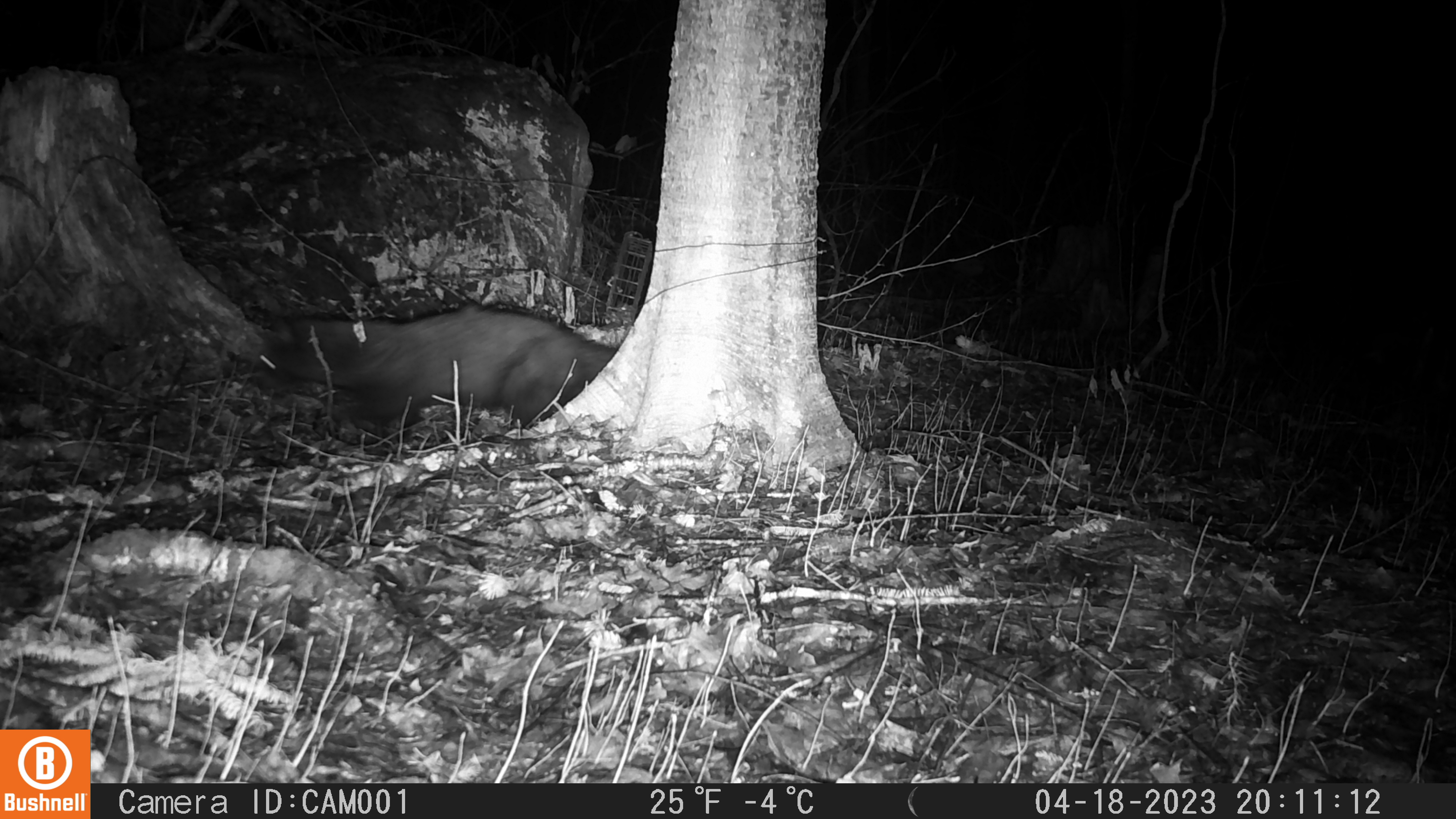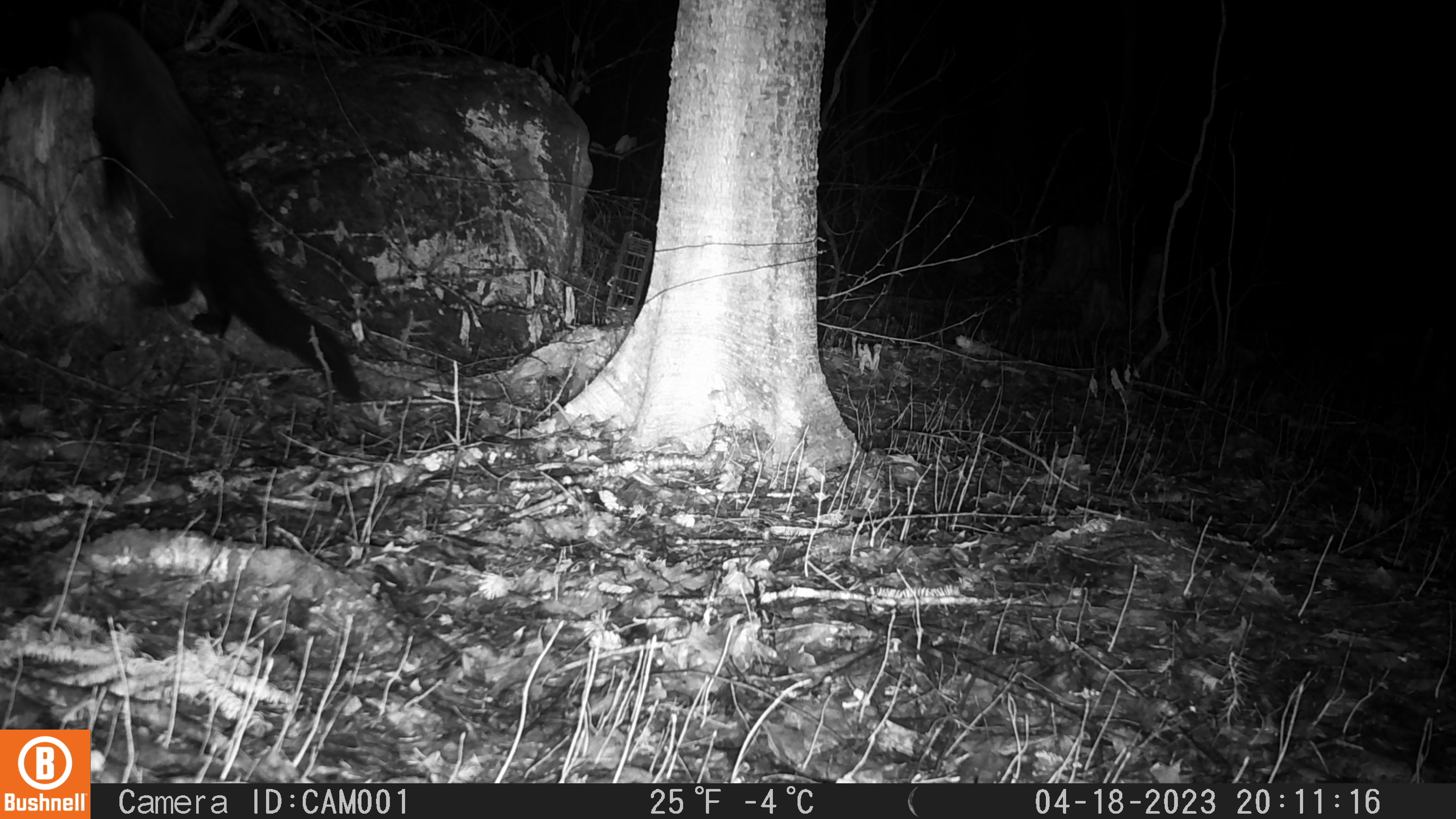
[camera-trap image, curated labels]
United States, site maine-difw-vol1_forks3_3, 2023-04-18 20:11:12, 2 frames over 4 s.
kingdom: Animalia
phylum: Chordata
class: Mammalia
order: Carnivora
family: Mustelidae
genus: Pekania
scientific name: Pekania pennanti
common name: fisher